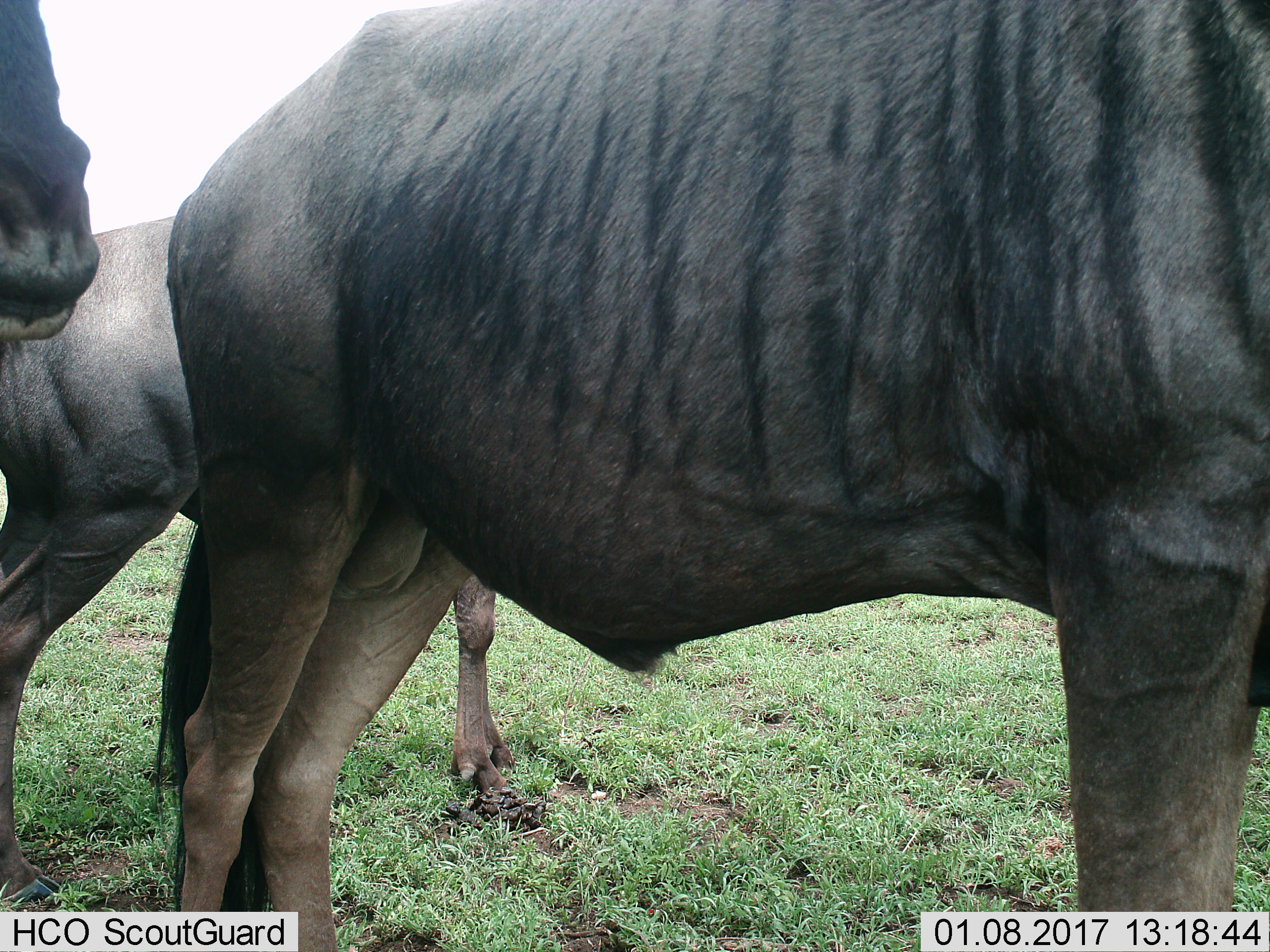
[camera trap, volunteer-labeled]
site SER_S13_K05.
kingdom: Animalia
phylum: Chordata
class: Mammalia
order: Artiodactyla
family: Bovidae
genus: Connochaetes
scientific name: Connochaetes taurinus taurinus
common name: blue wildebeest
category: wildebeestblue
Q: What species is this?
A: Wildebeestblue (blue wildebeest) (Connochaetes taurinus taurinus).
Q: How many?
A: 3.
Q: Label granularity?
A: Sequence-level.